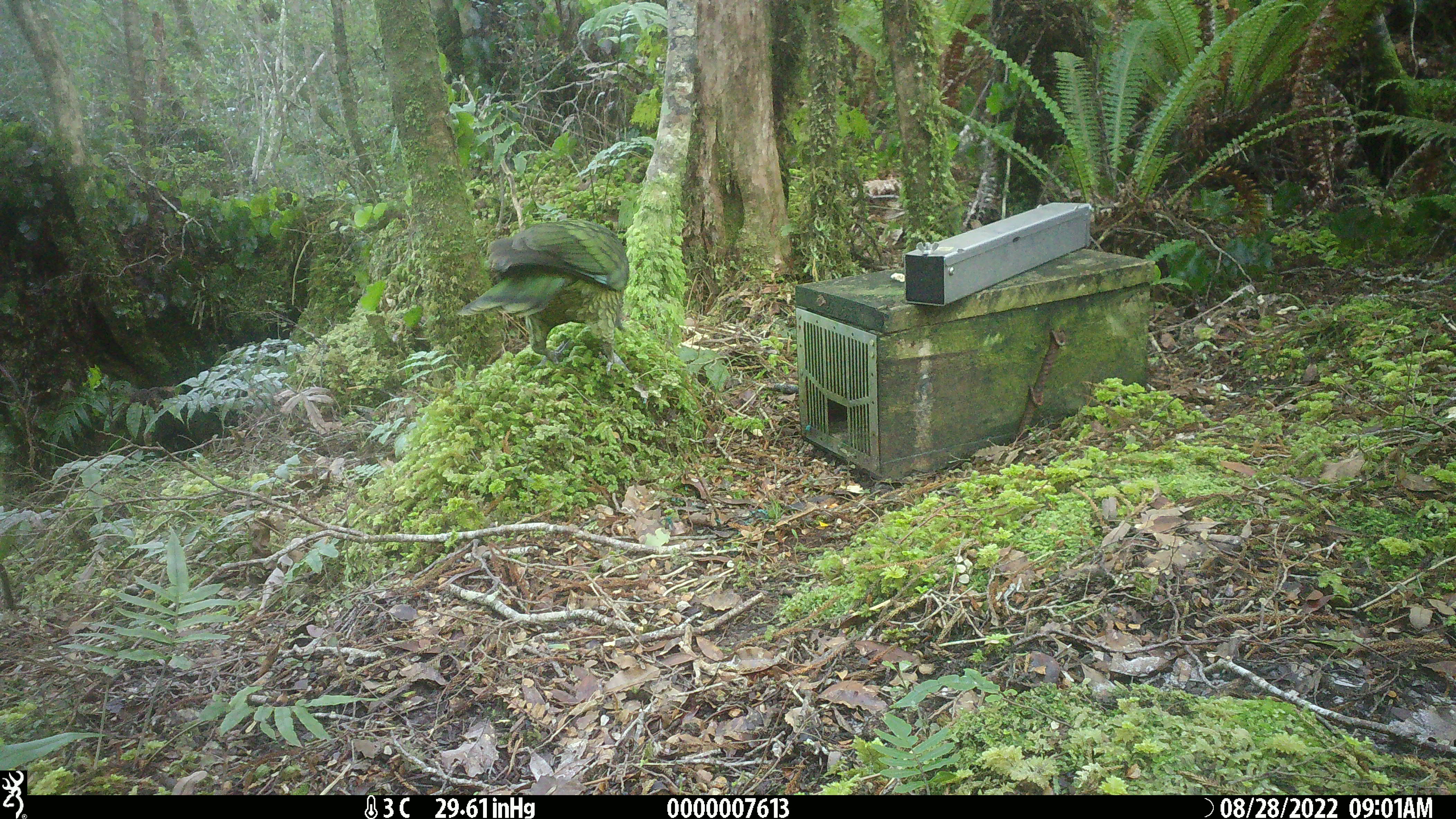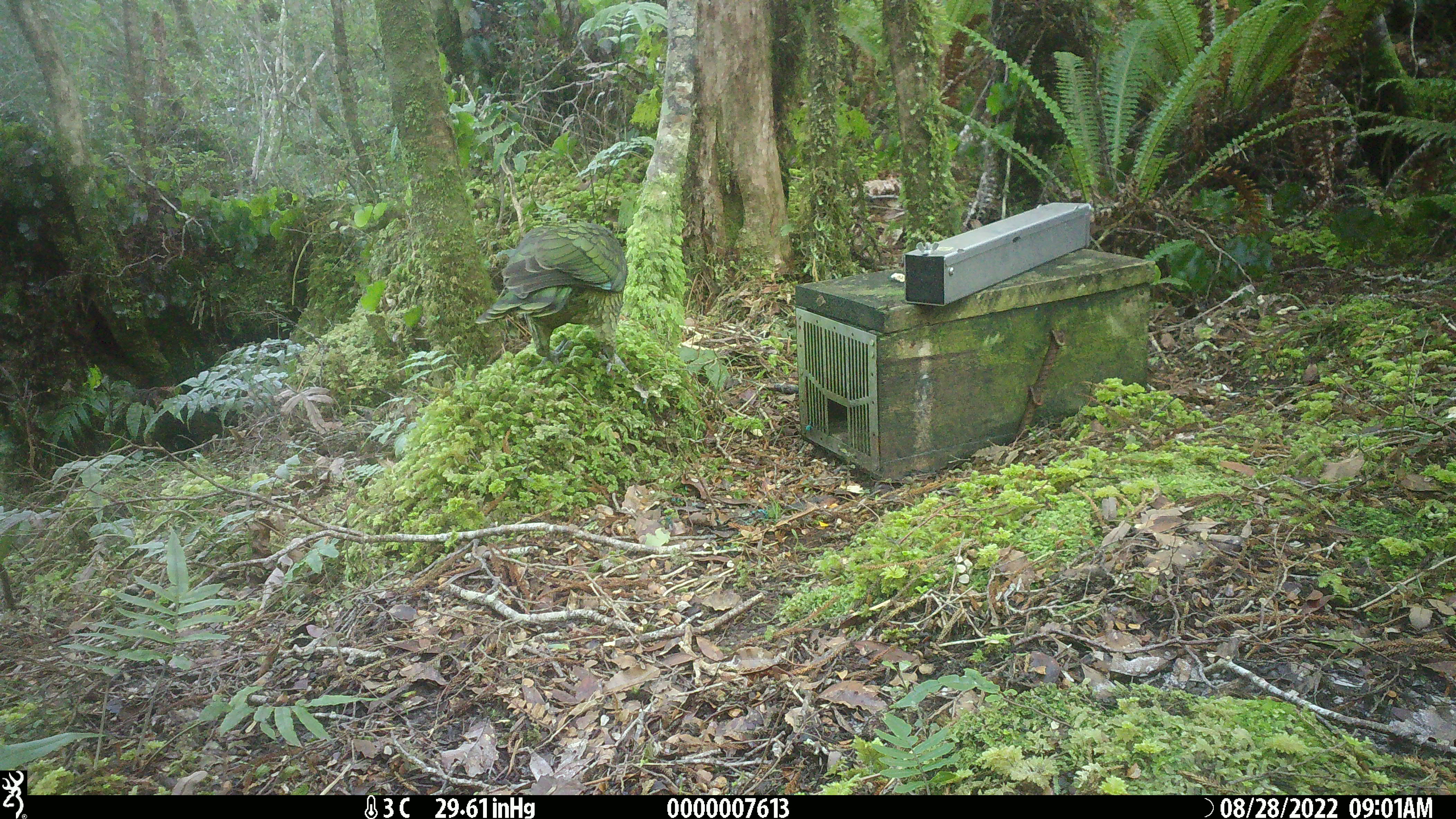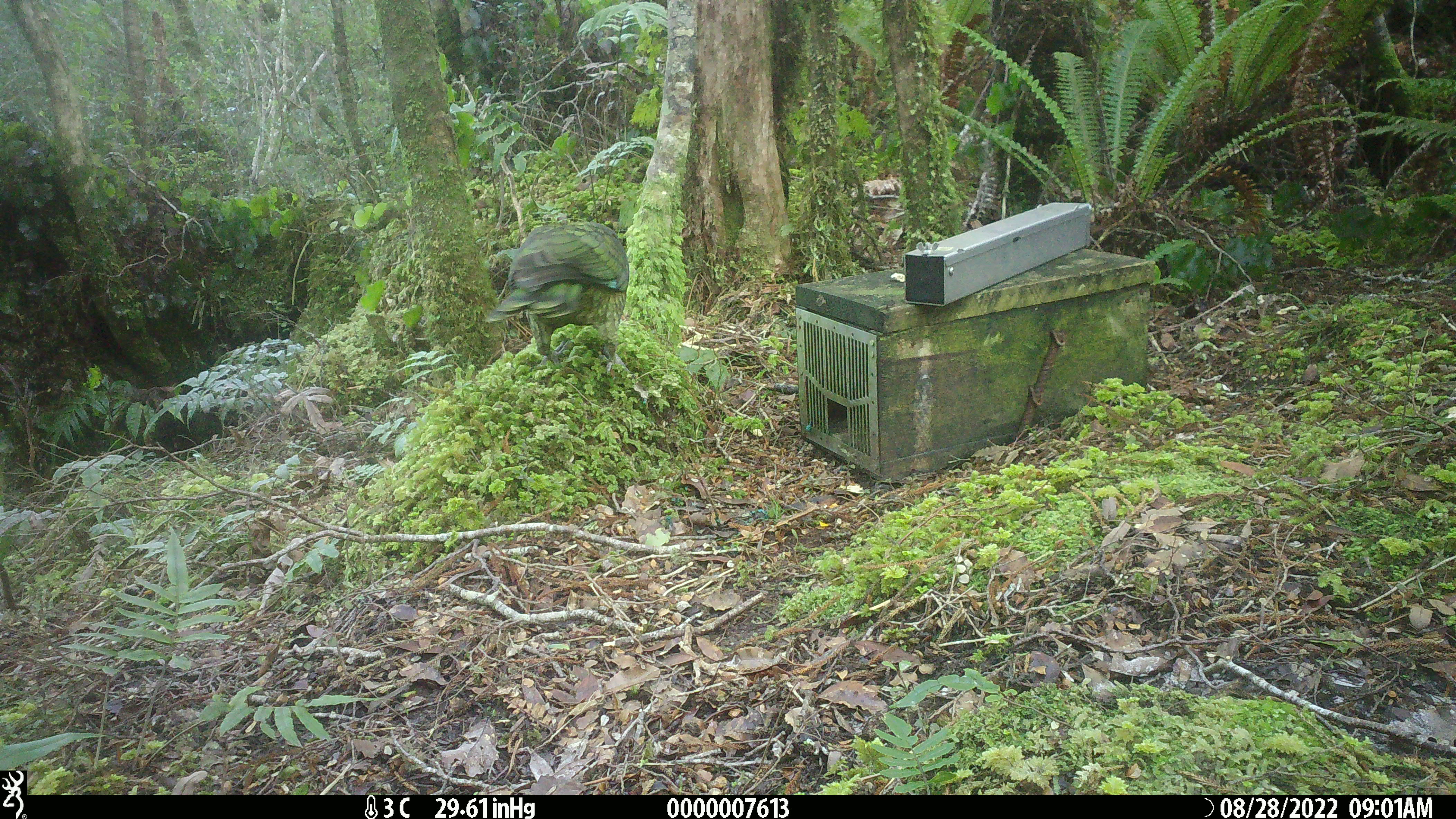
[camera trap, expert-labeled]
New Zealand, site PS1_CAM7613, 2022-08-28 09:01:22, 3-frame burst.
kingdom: Animalia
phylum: Chordata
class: Aves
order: Psittaciformes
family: Strigopidae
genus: Nestor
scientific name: Nestor notabilis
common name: kea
Kea (Nestor notabilis).